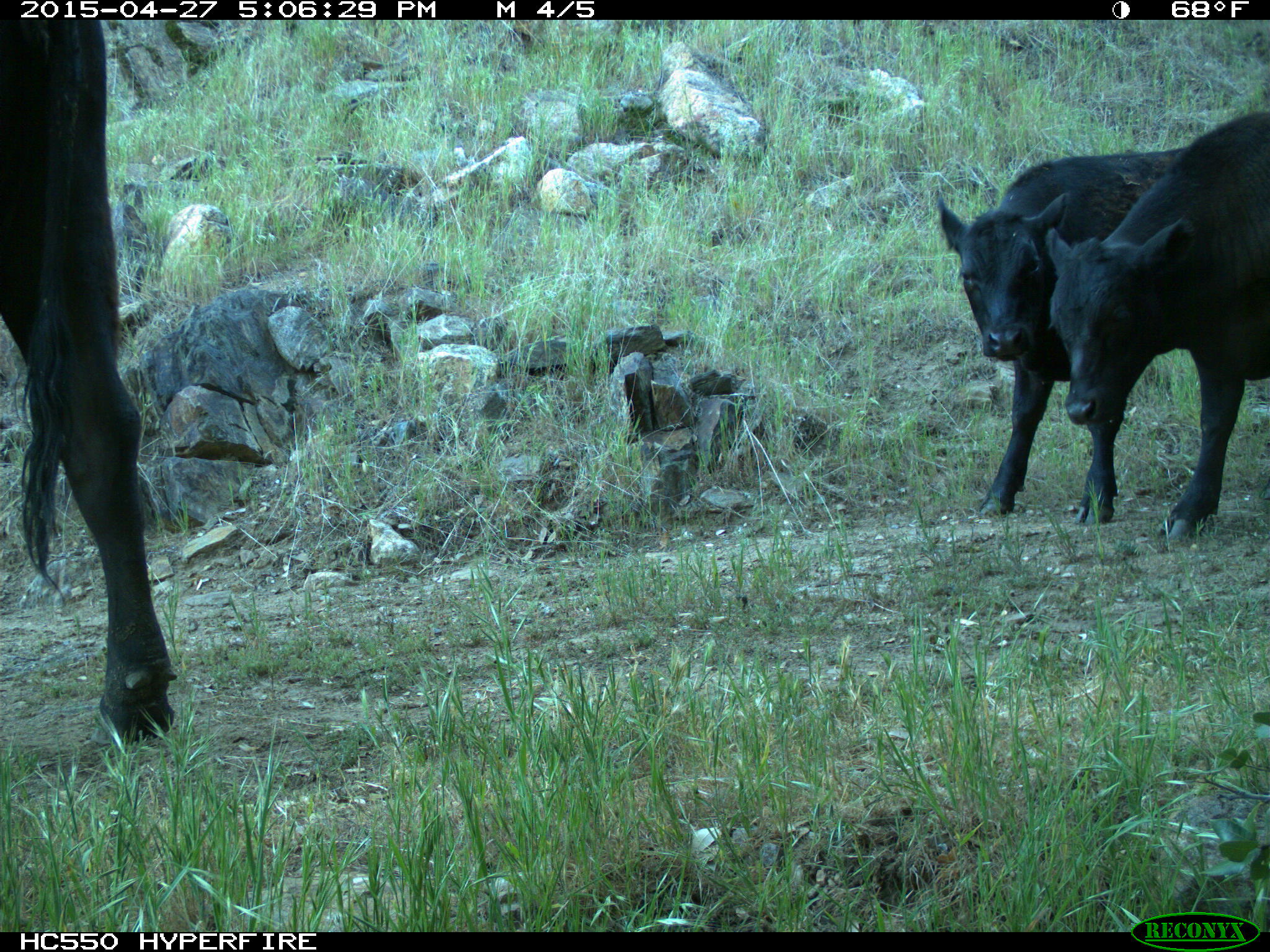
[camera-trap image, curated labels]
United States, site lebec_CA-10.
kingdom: Animalia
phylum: Chordata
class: Mammalia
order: Artiodactyla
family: Bovidae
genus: Bos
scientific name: Bos taurus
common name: domestic cow